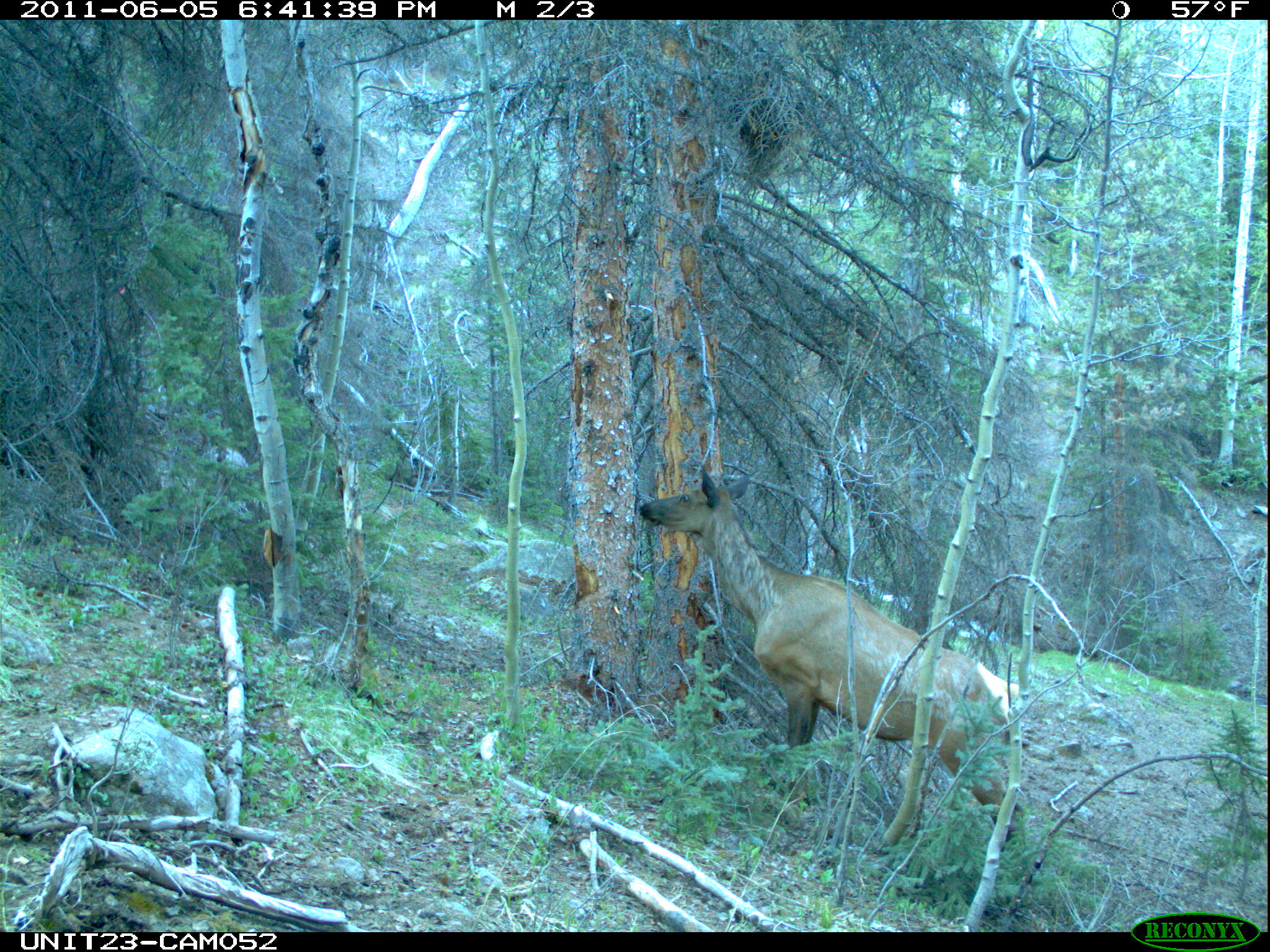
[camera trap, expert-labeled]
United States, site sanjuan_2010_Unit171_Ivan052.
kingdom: Animalia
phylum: Chordata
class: Mammalia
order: Artiodactyla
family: Cervidae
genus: Cervus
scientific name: Cervus elaphus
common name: red deer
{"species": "Cervus elaphus (red deer)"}